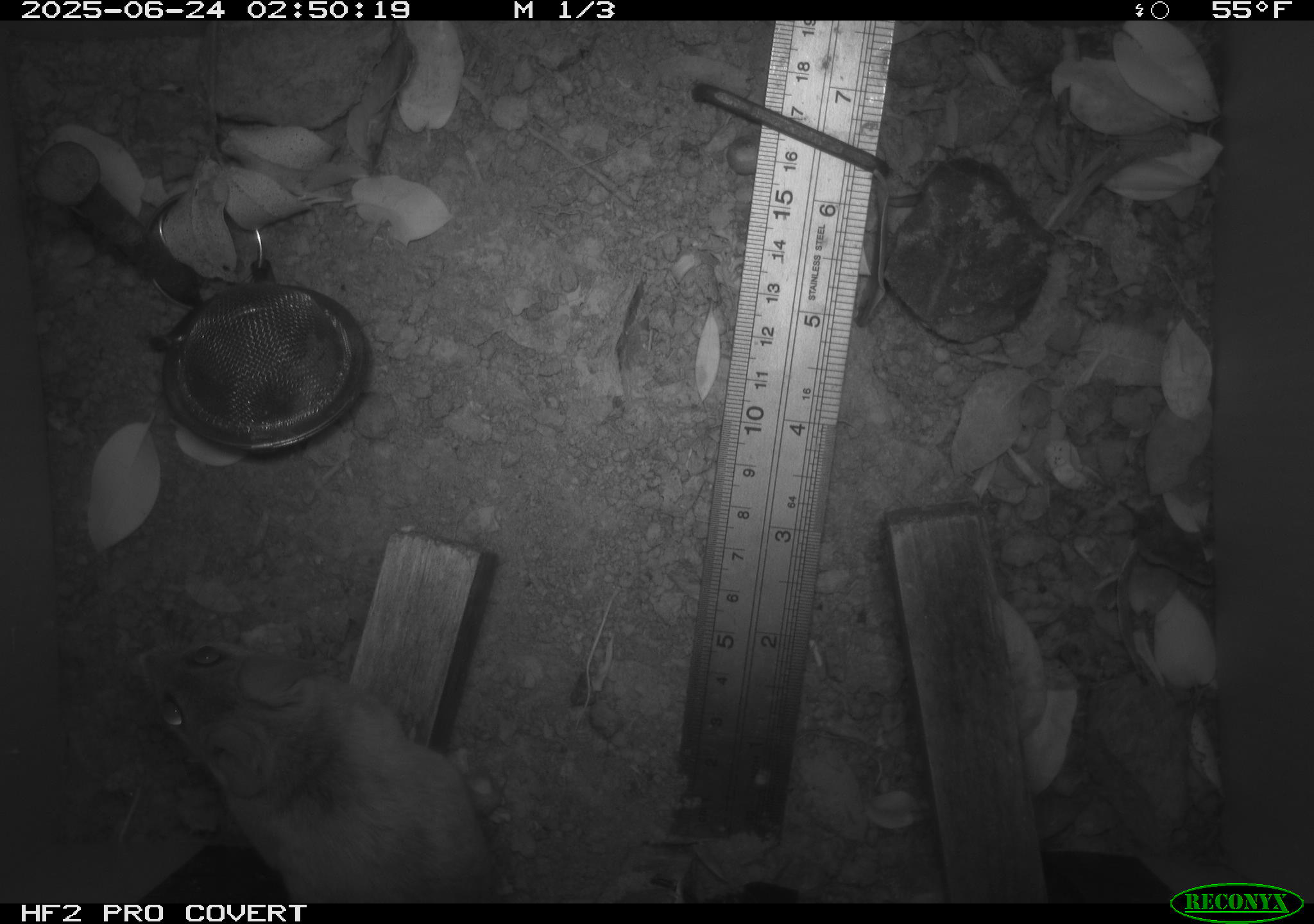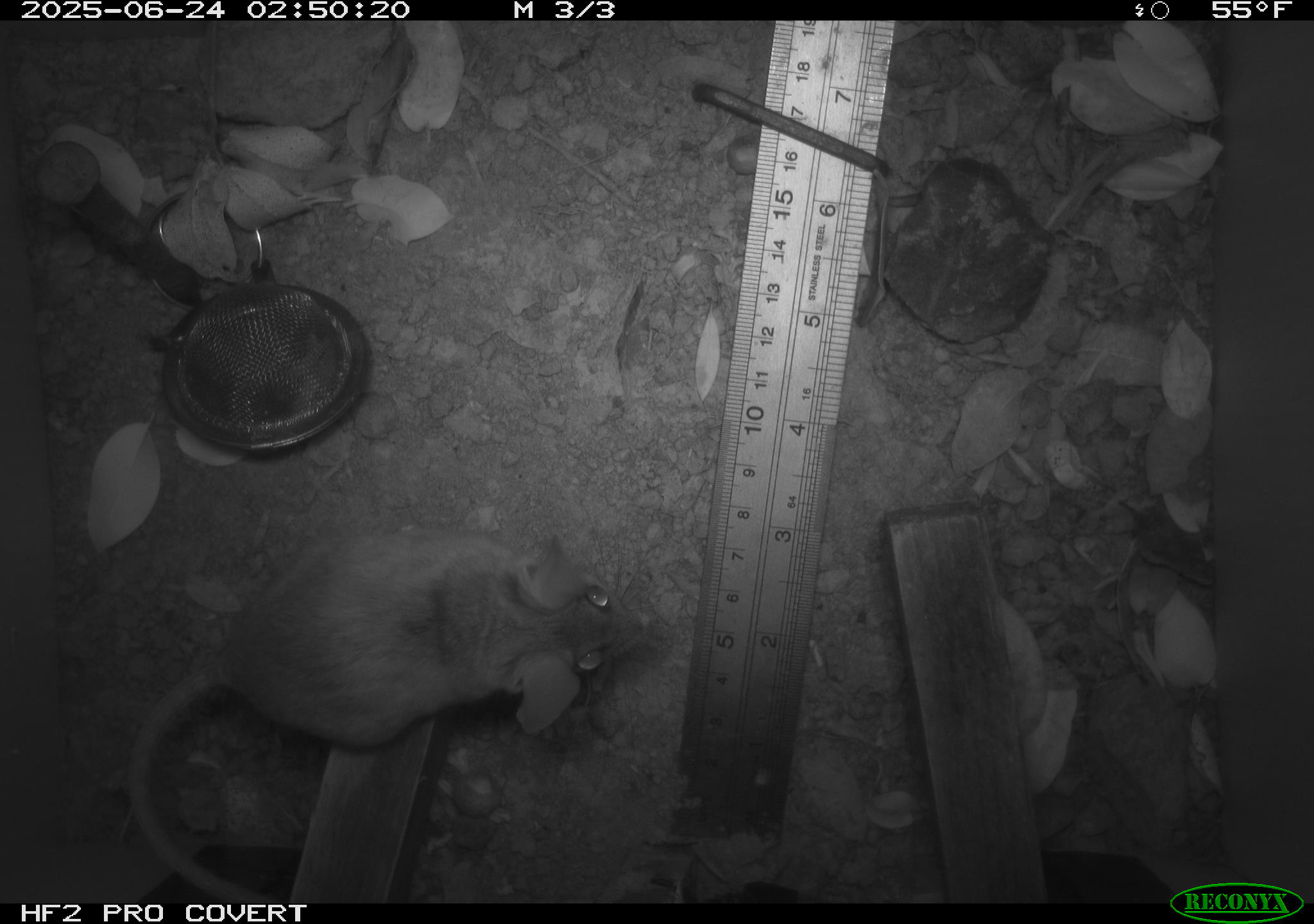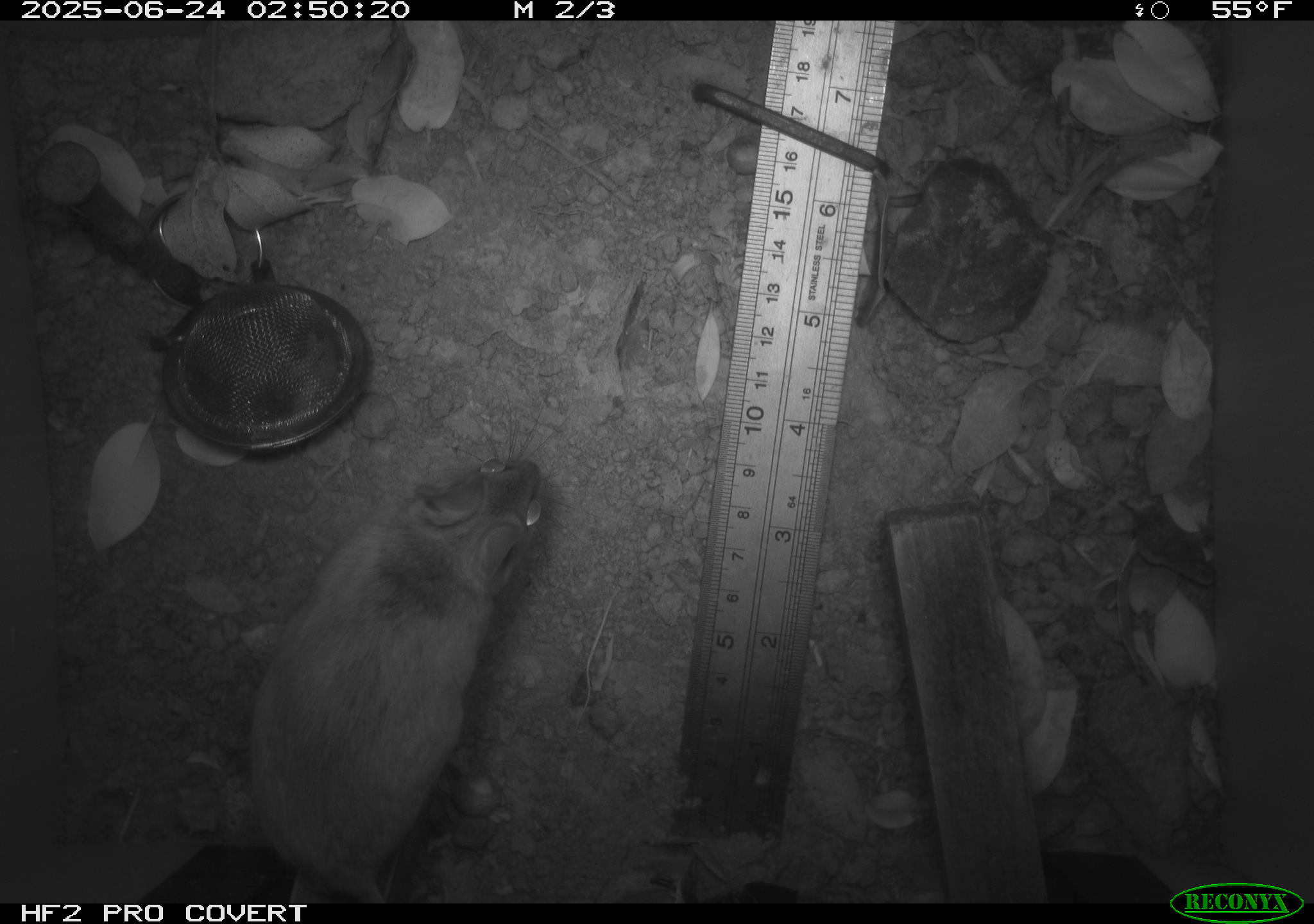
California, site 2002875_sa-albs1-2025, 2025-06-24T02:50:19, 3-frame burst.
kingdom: Animalia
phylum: Chordata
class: Mammalia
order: Rodentia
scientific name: Rodentia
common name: mouse species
Mouse species (Rodentia).